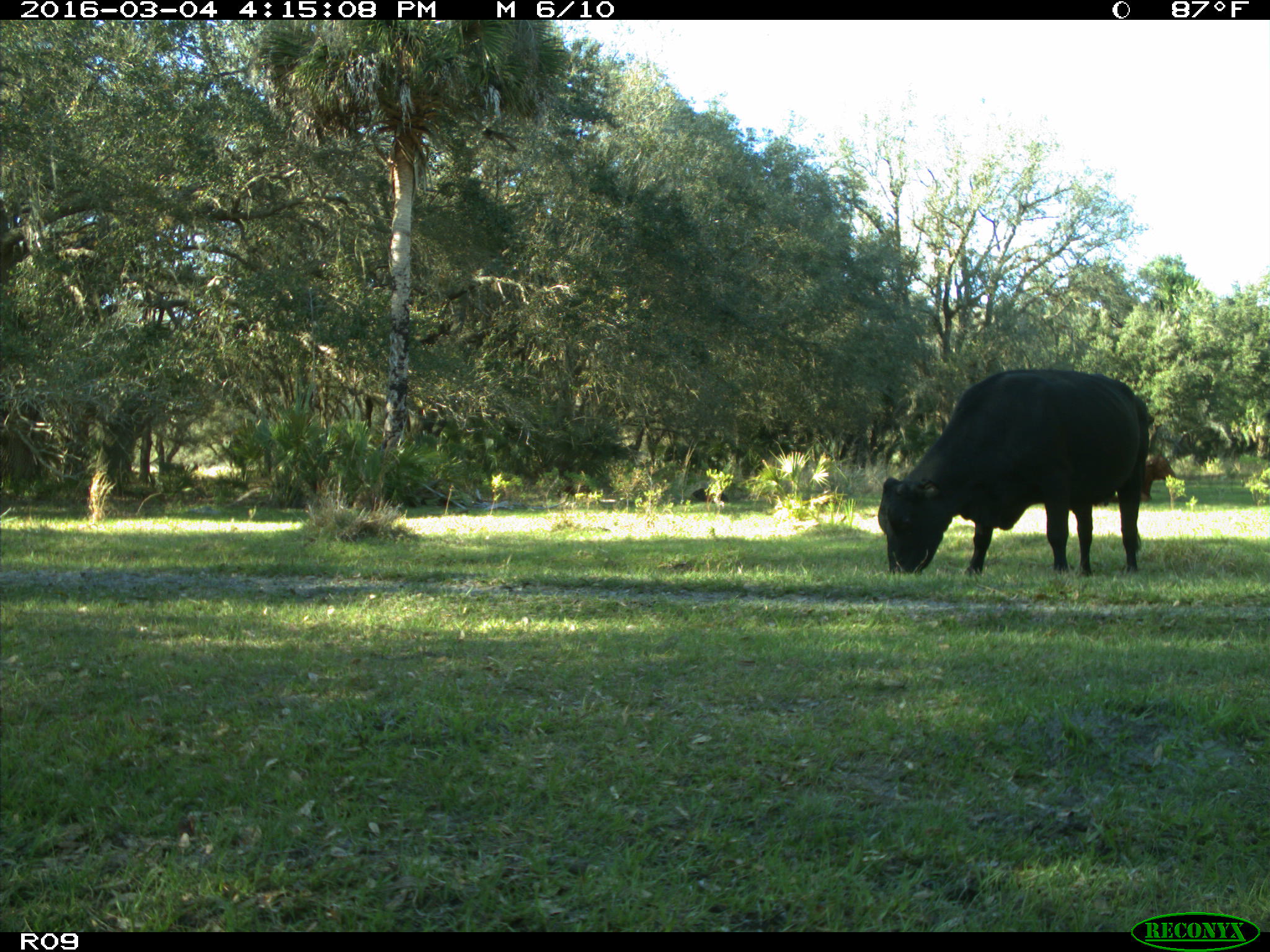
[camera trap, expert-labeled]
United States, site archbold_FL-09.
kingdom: Animalia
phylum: Chordata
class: Mammalia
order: Artiodactyla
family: Bovidae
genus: Bos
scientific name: Bos taurus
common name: domestic cow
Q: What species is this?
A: Bos taurus (domestic cow).